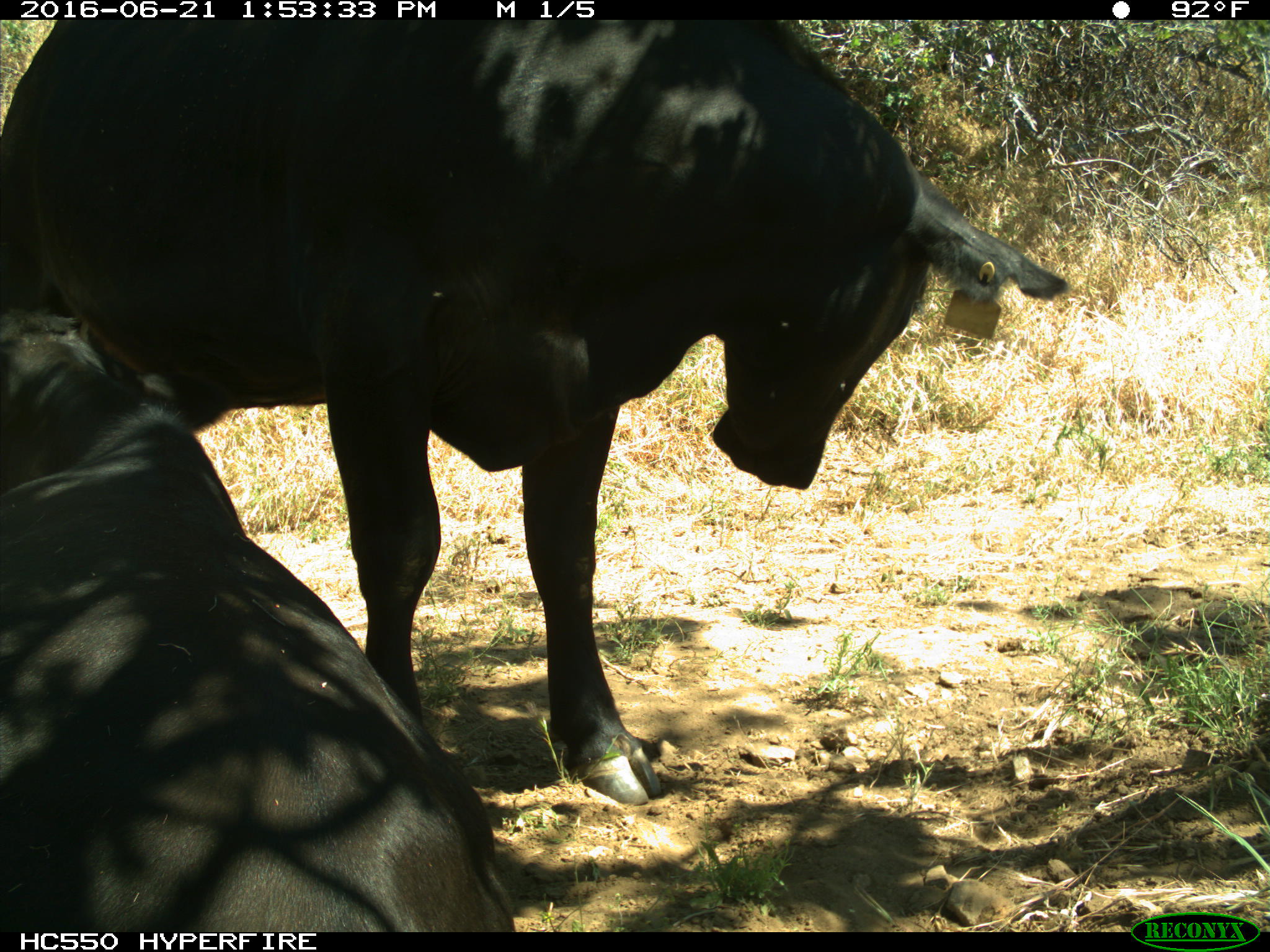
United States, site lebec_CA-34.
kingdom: Animalia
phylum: Chordata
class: Mammalia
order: Artiodactyla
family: Bovidae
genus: Bos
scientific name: Bos taurus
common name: domestic cow